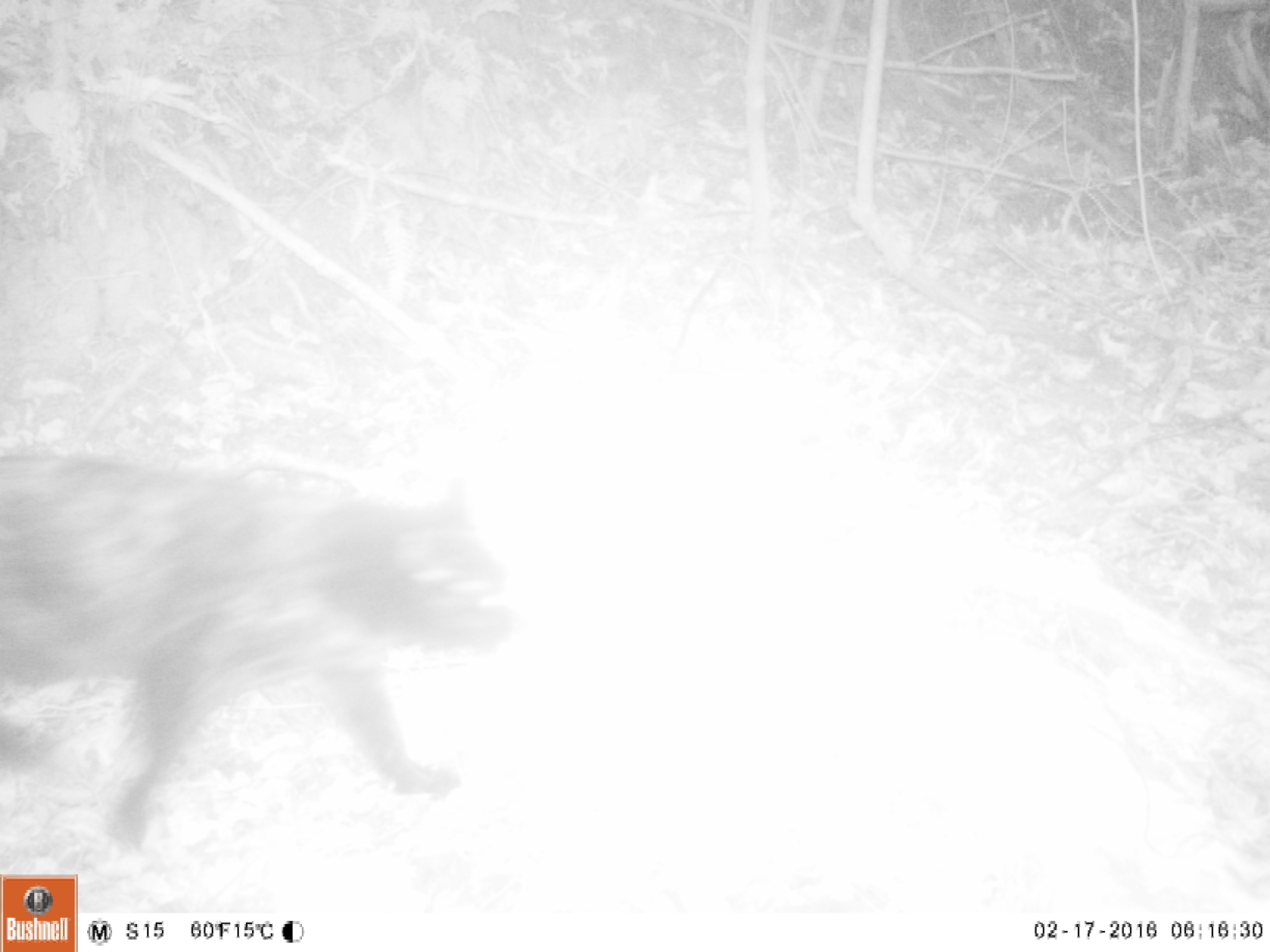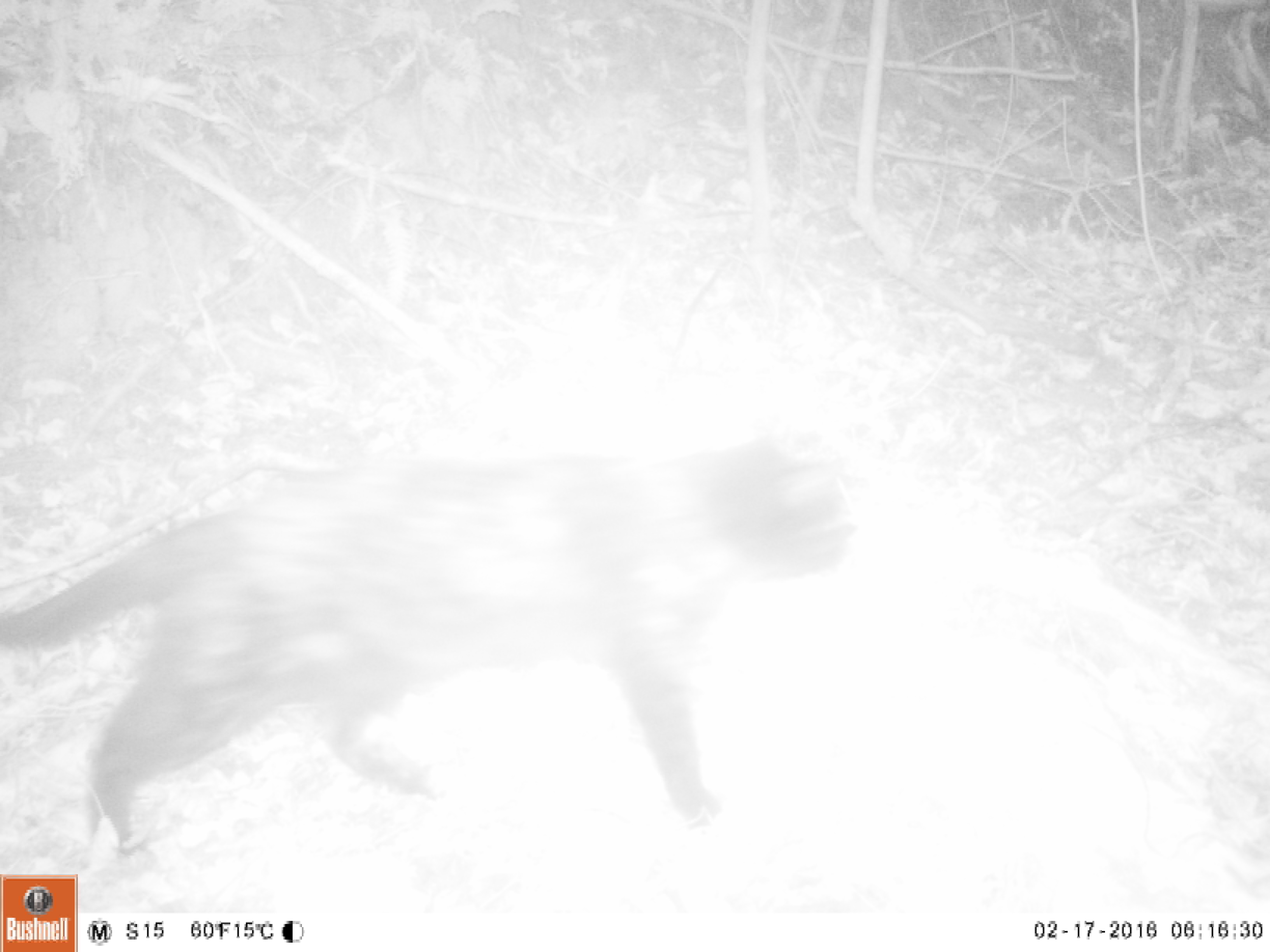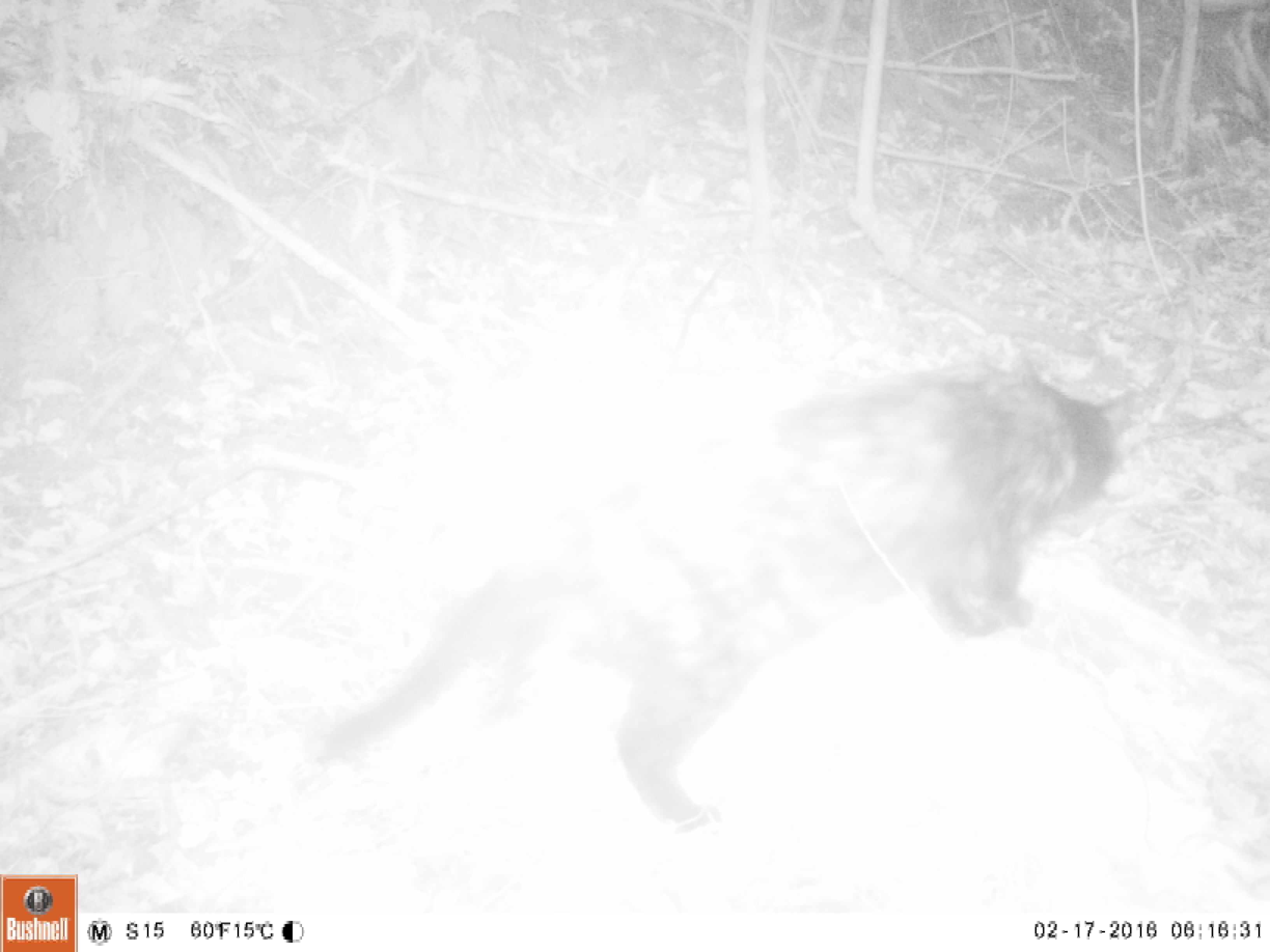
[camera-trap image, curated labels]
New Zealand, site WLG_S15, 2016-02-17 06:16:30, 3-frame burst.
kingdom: Animalia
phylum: Chordata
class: Mammalia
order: Carnivora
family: Felidae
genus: Felis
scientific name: Felis catus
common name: domestic cat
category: cat